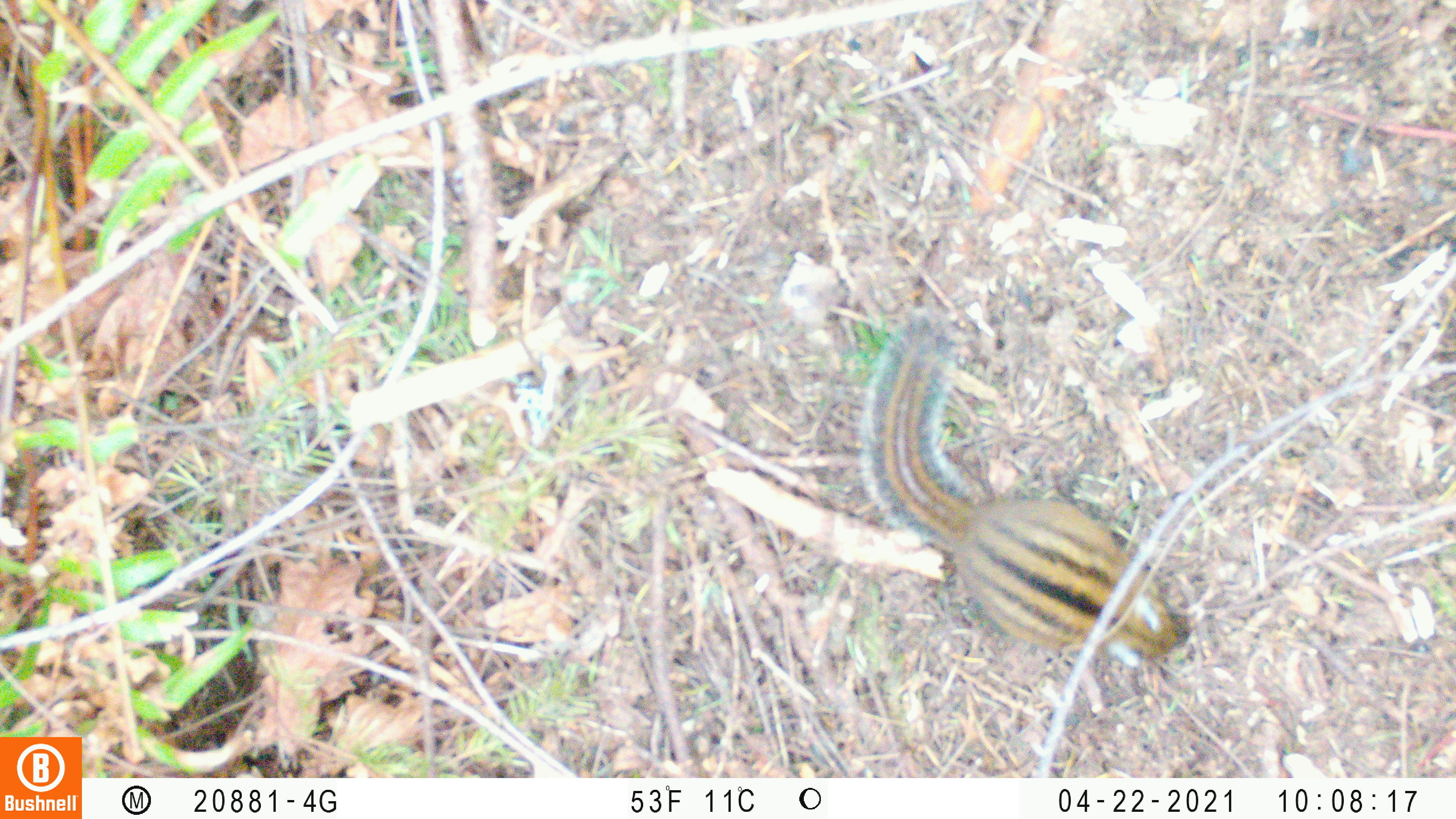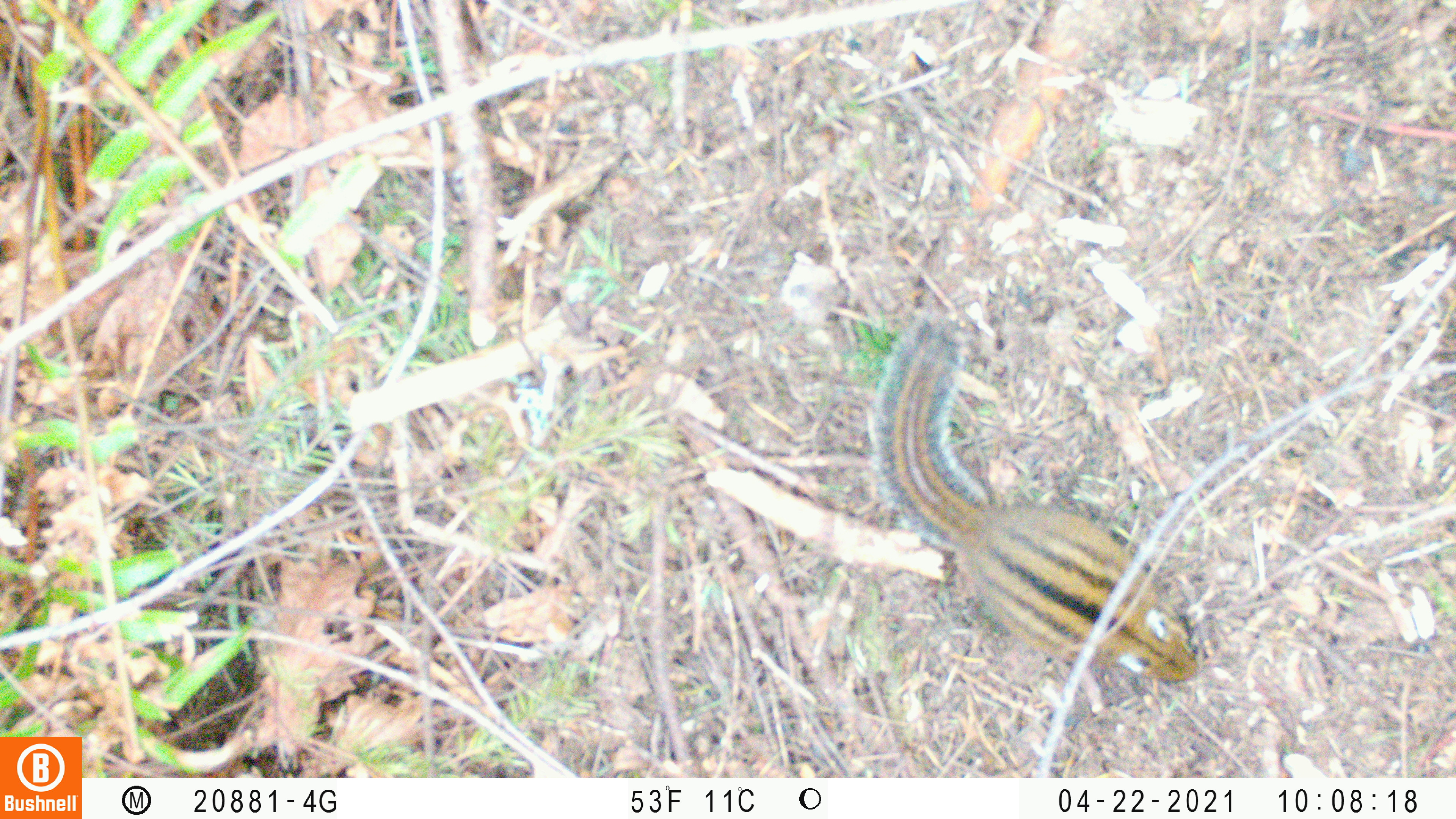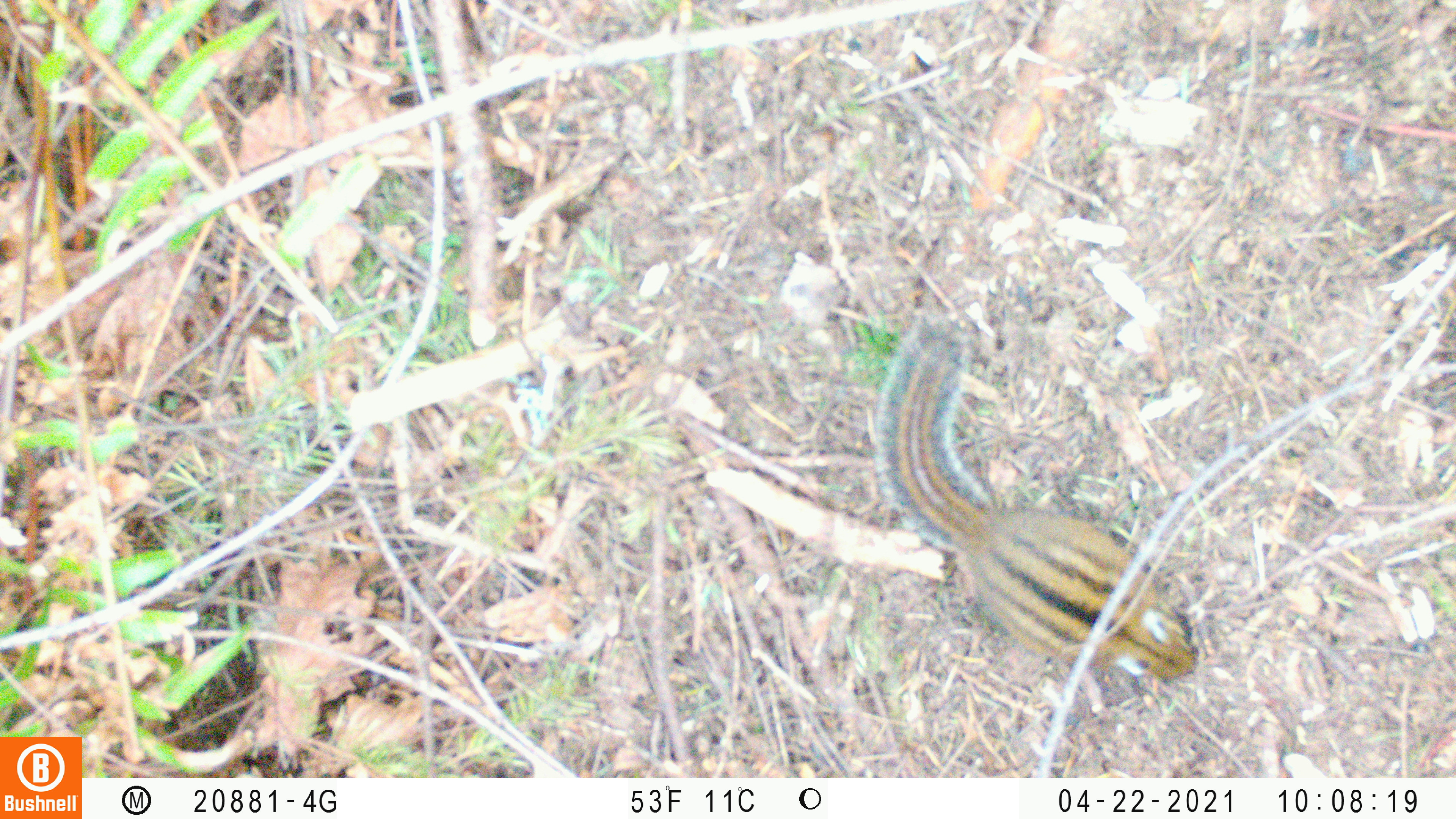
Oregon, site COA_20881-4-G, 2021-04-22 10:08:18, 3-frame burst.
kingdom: Animalia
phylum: Chordata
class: Mammalia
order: Rodentia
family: Sciuridae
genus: Neotamias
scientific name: Neotamias townsendii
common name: townsend's chipmunk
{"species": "townsend's chipmunk (Neotamias townsendii)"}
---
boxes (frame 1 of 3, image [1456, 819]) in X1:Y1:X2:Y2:
townsend's chipmunk: 845:282:1219:705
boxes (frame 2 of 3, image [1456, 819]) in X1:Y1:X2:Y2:
townsend's chipmunk: 844:300:1223:718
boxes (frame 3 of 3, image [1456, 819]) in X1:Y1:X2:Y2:
townsend's chipmunk: 856:296:1228:690